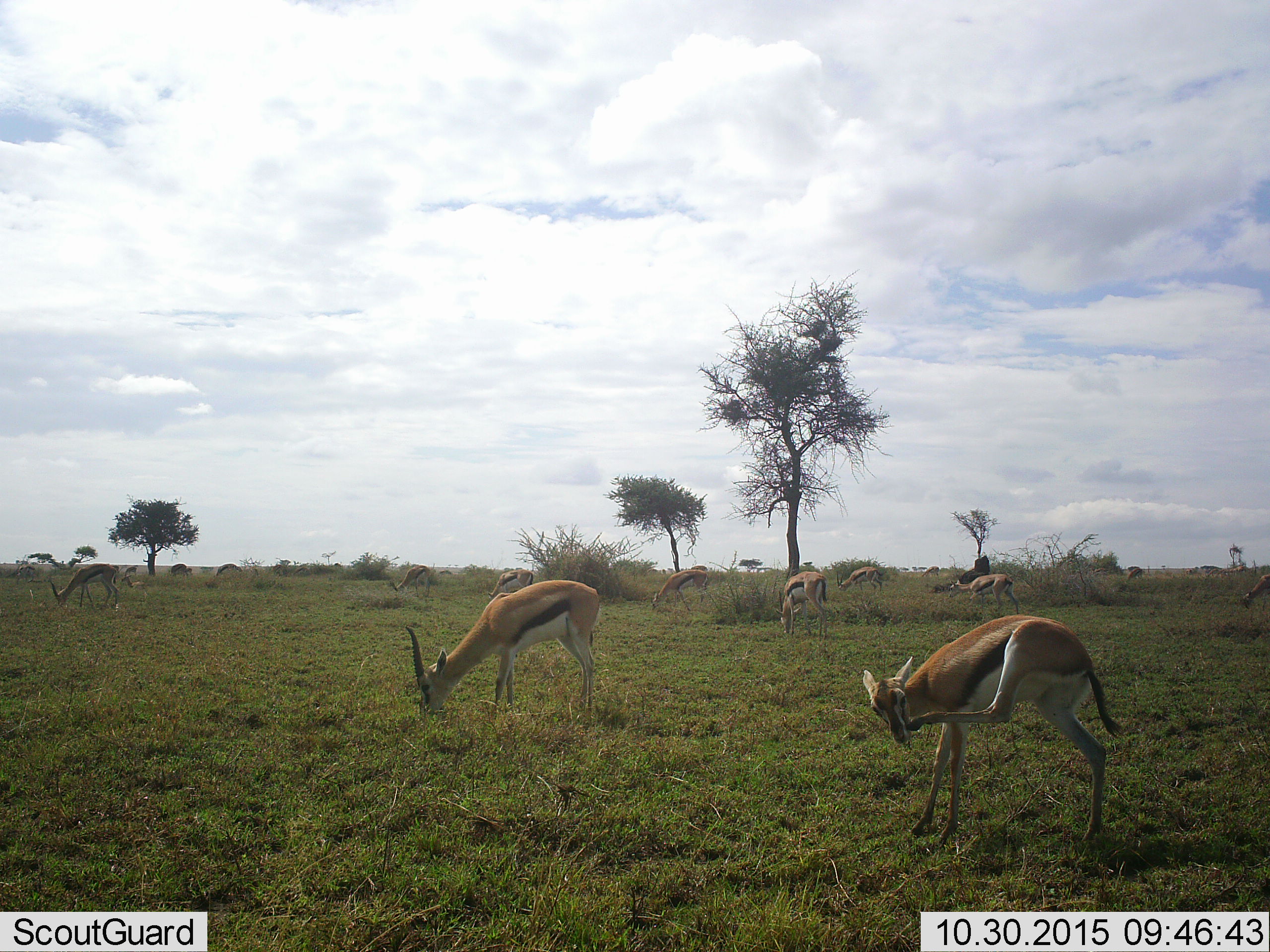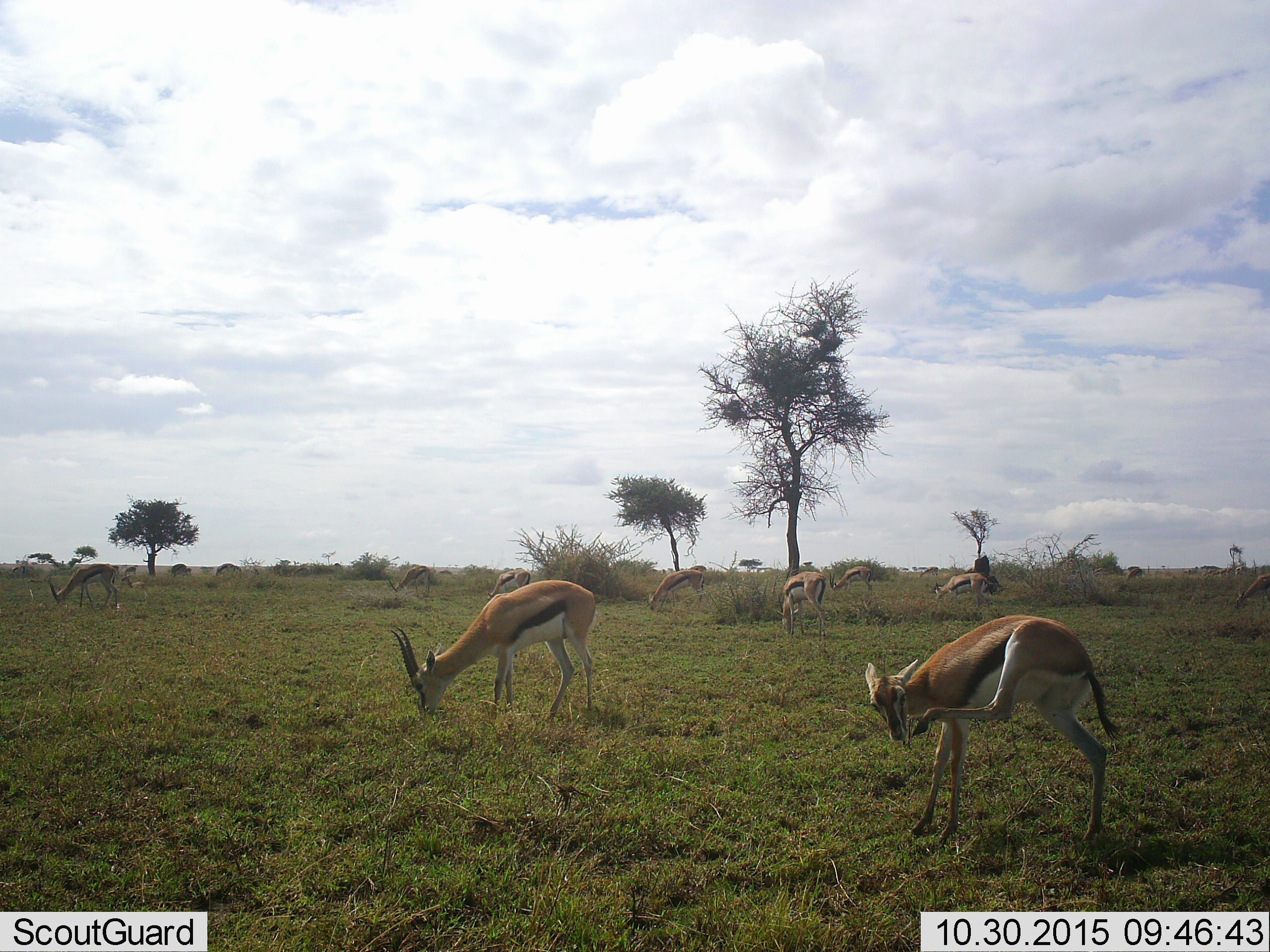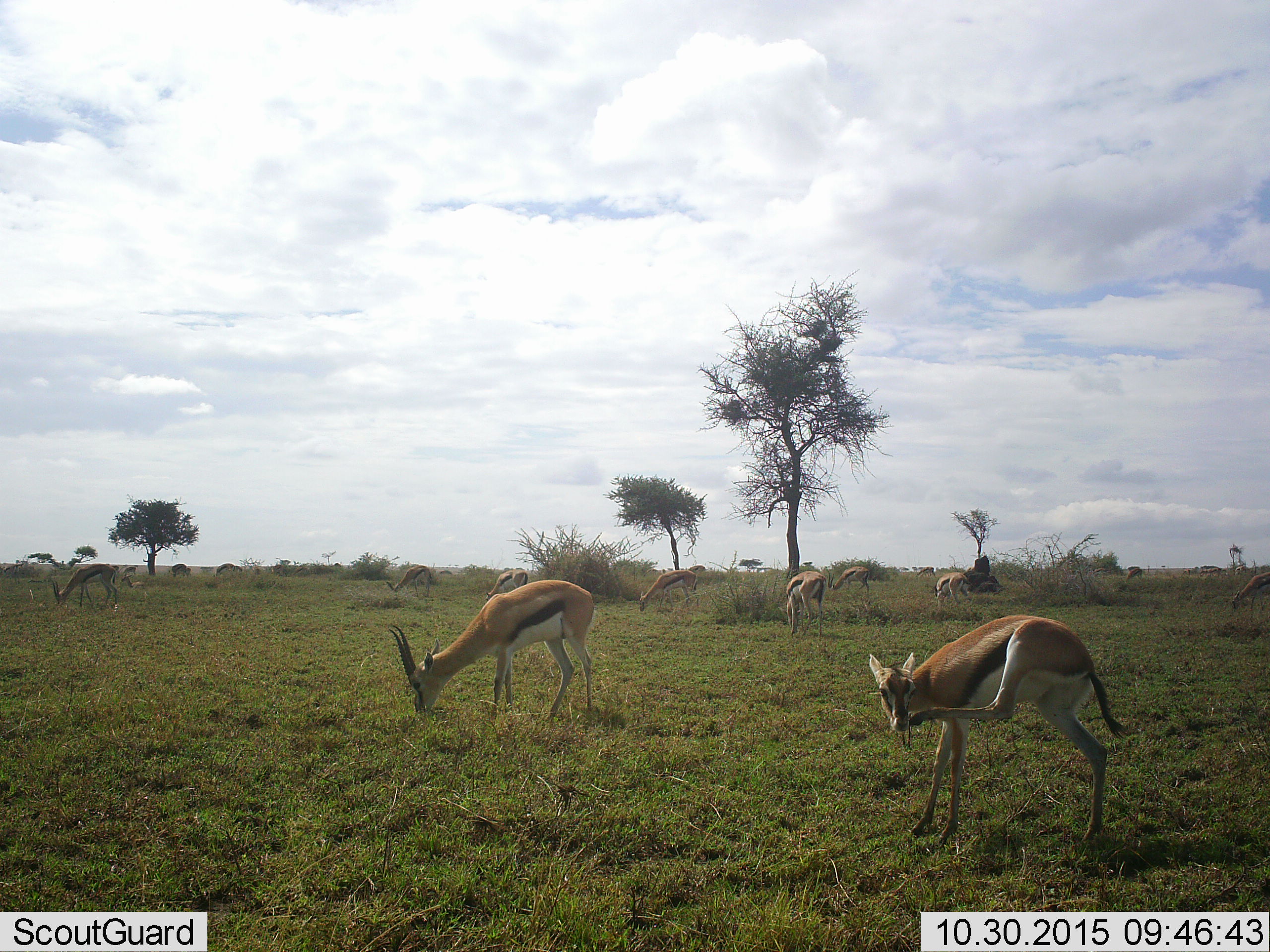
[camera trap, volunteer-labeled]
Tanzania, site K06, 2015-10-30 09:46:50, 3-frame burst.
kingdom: Animalia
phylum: Chordata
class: Mammalia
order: Artiodactyla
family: Bovidae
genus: Eudorcas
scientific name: Eudorcas thomsonii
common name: thomson's gazelle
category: gazellethomsons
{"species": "gazellethomsons (thomson's gazelle) (Eudorcas thomsonii)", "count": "11-50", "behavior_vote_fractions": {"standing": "90%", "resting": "0%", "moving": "30%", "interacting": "0%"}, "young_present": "20%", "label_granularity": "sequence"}